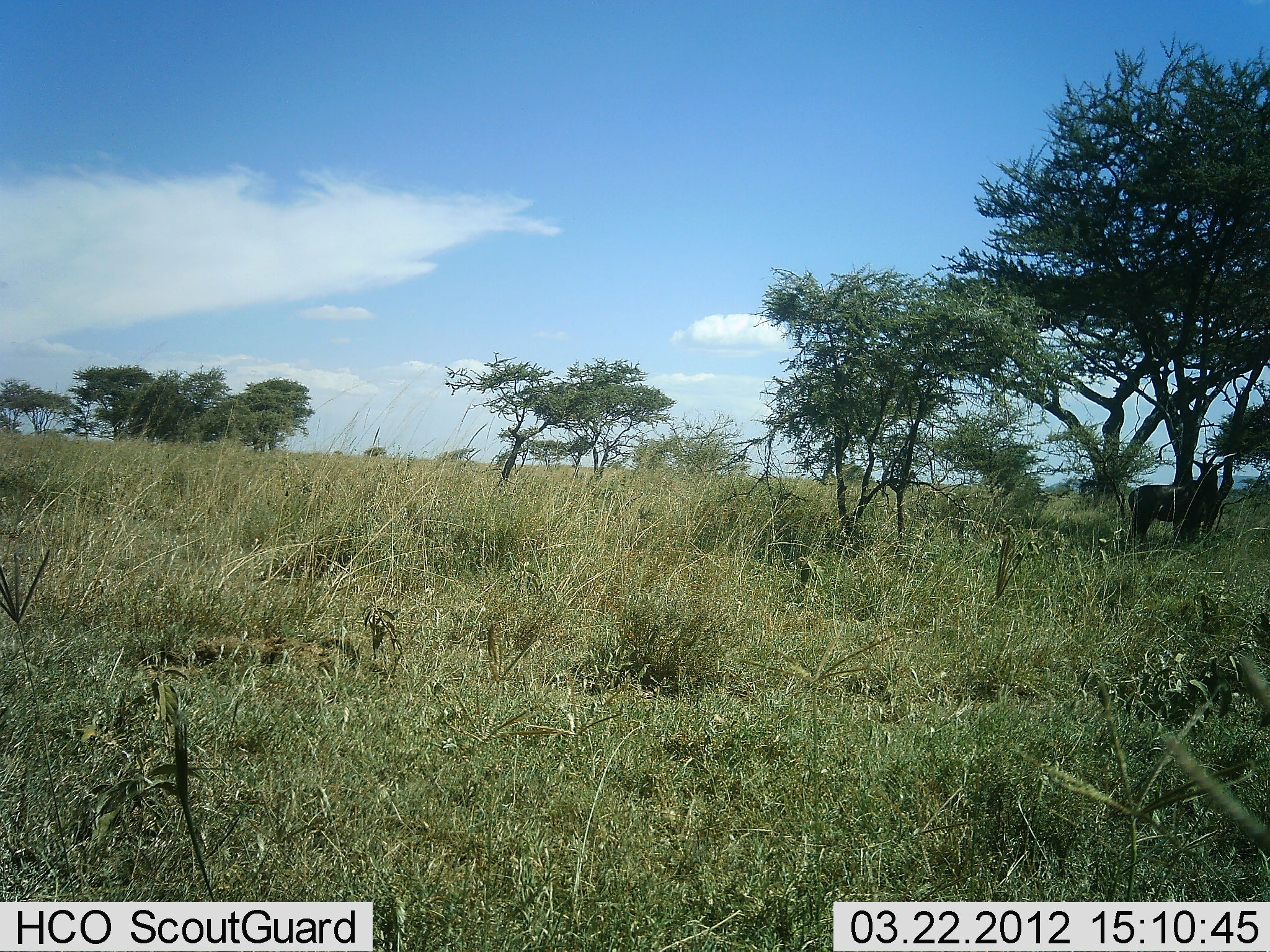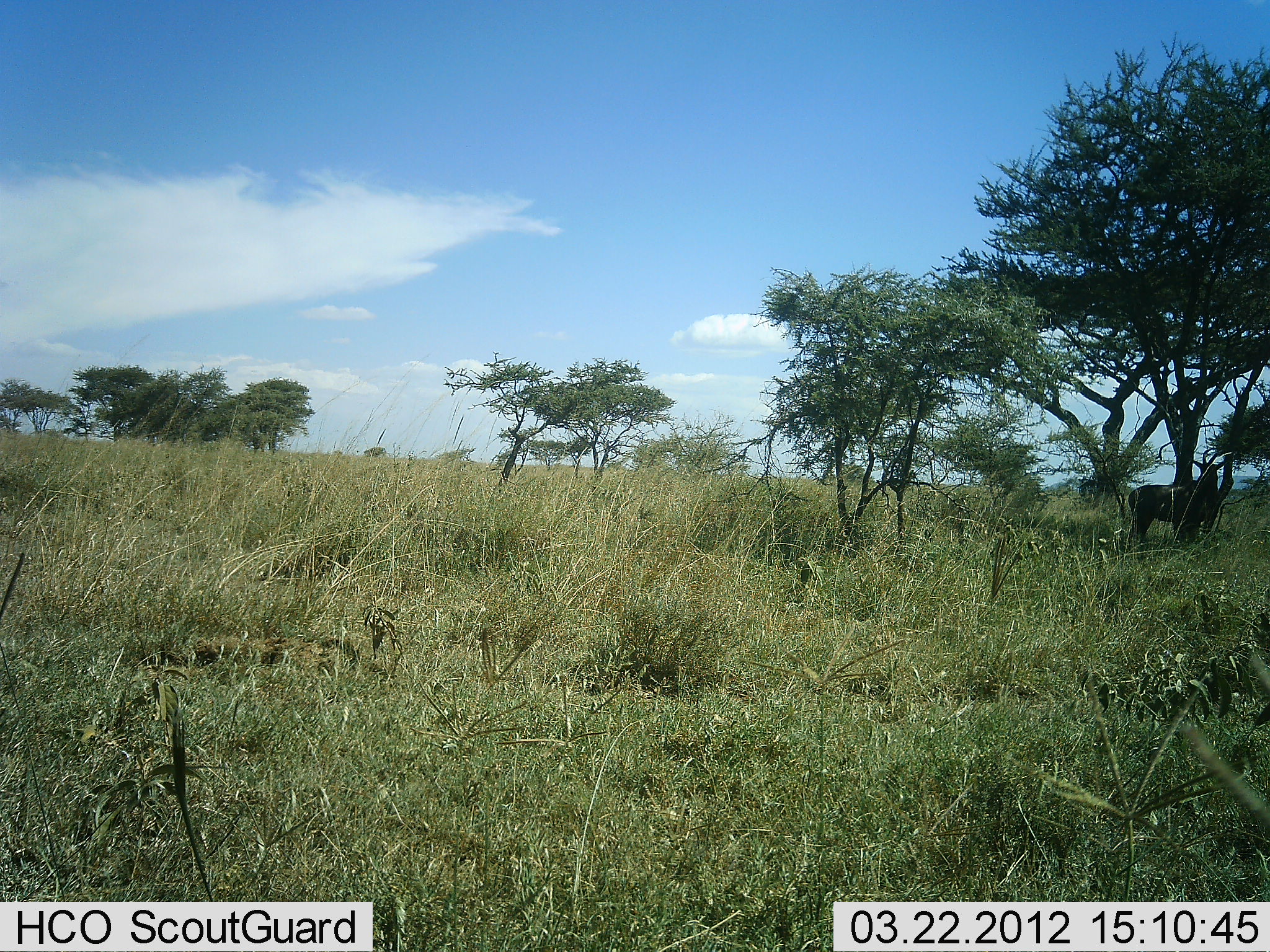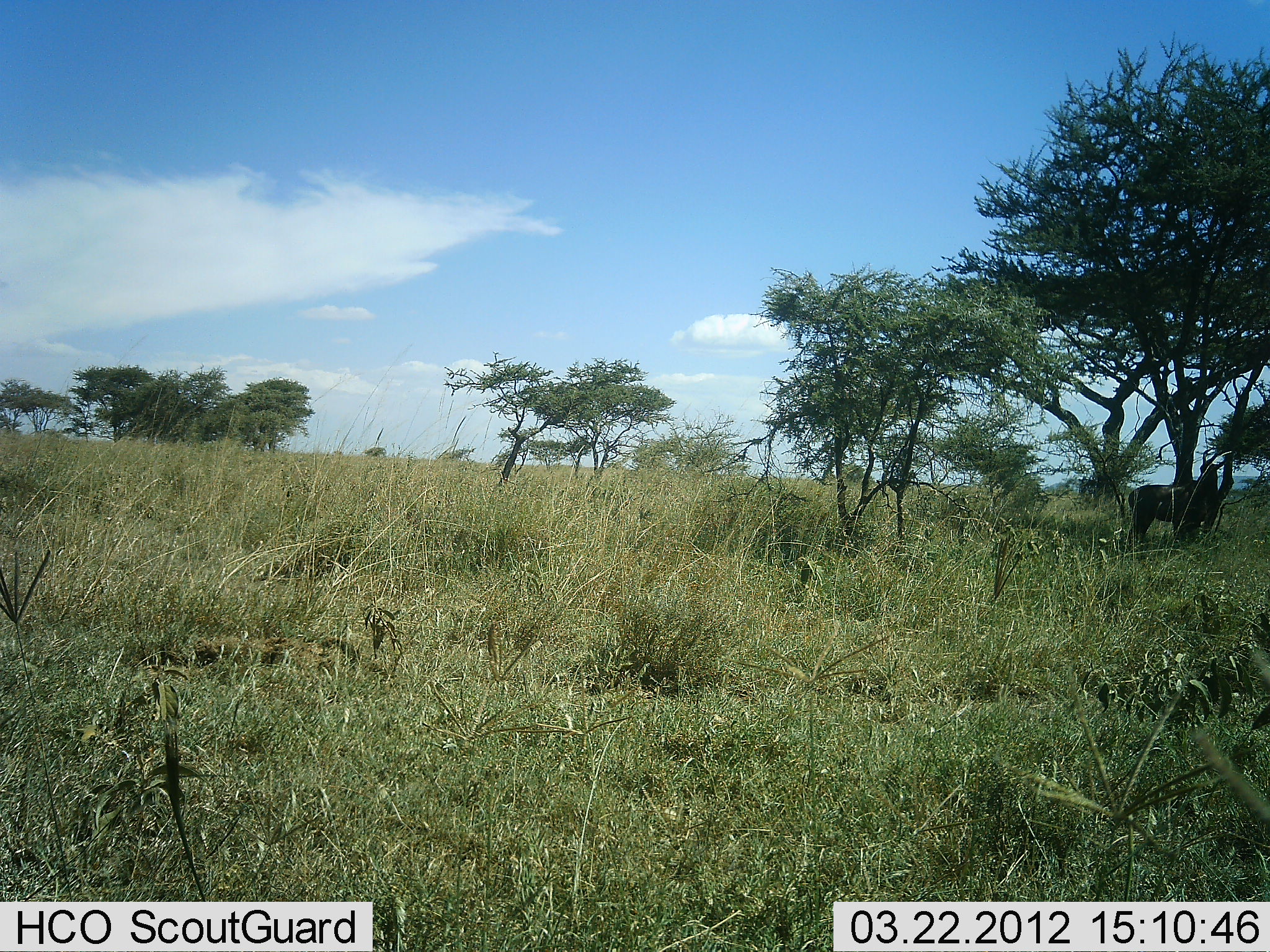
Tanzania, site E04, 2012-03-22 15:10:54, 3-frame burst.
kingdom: Animalia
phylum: Chordata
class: Mammalia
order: Artiodactyla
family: Bovidae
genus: Tragelaphus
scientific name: Tragelaphus oryx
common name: eland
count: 1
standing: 100%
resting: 0%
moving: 0%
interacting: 0%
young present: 0%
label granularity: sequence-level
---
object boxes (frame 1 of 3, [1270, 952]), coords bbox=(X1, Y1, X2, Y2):
animal: bbox=(1127, 447, 1230, 556)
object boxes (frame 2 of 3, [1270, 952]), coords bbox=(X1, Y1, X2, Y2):
animal: bbox=(1128, 446, 1231, 563)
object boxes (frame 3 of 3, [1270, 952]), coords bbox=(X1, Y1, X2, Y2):
animal: bbox=(1127, 447, 1232, 556)